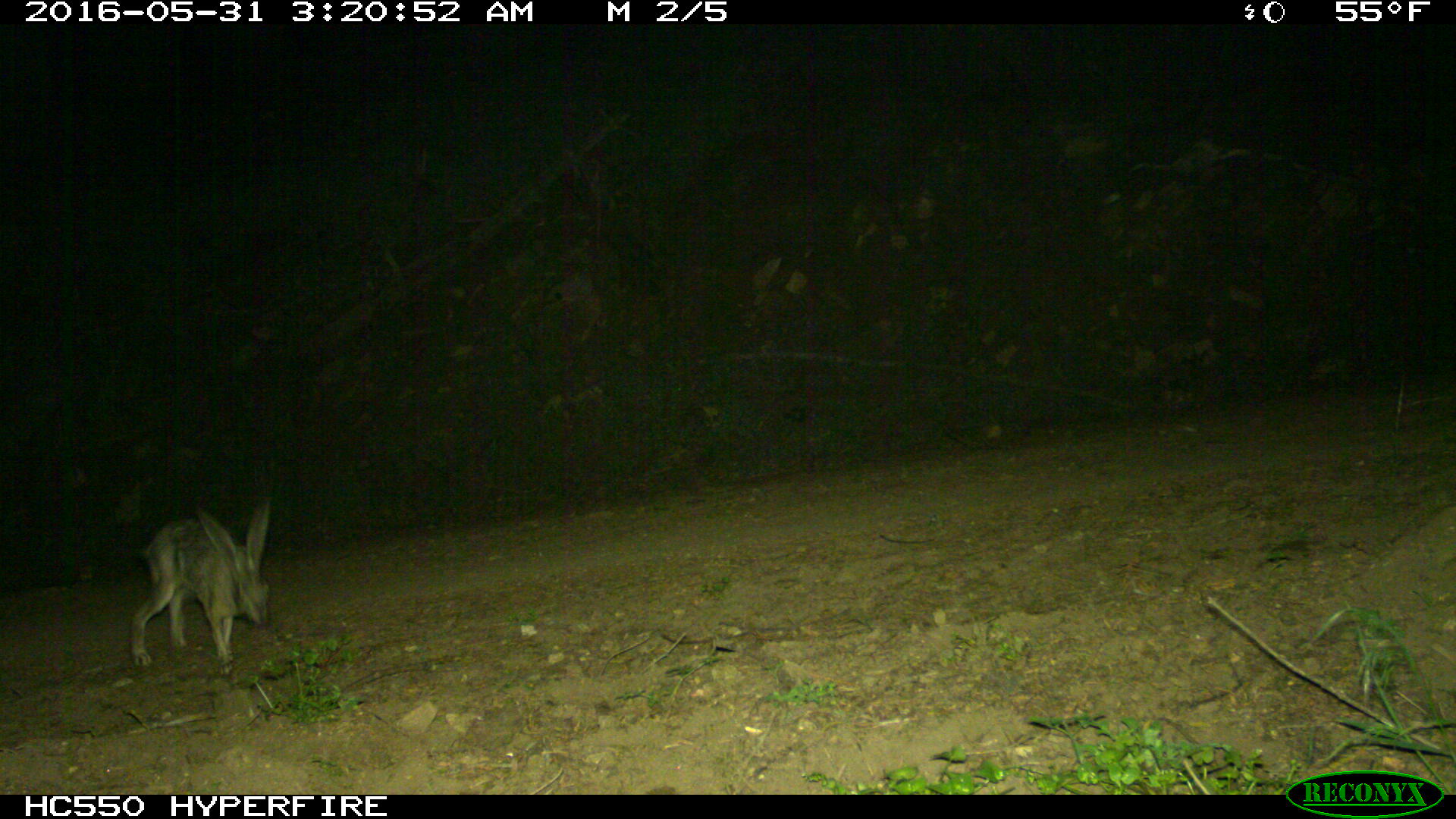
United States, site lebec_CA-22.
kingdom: Animalia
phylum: Chordata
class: Mammalia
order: Lagomorpha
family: Leporidae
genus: Lepus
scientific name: Lepus californicus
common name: black-tailed jackrabbit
Lepus californicus (black-tailed jackrabbit).